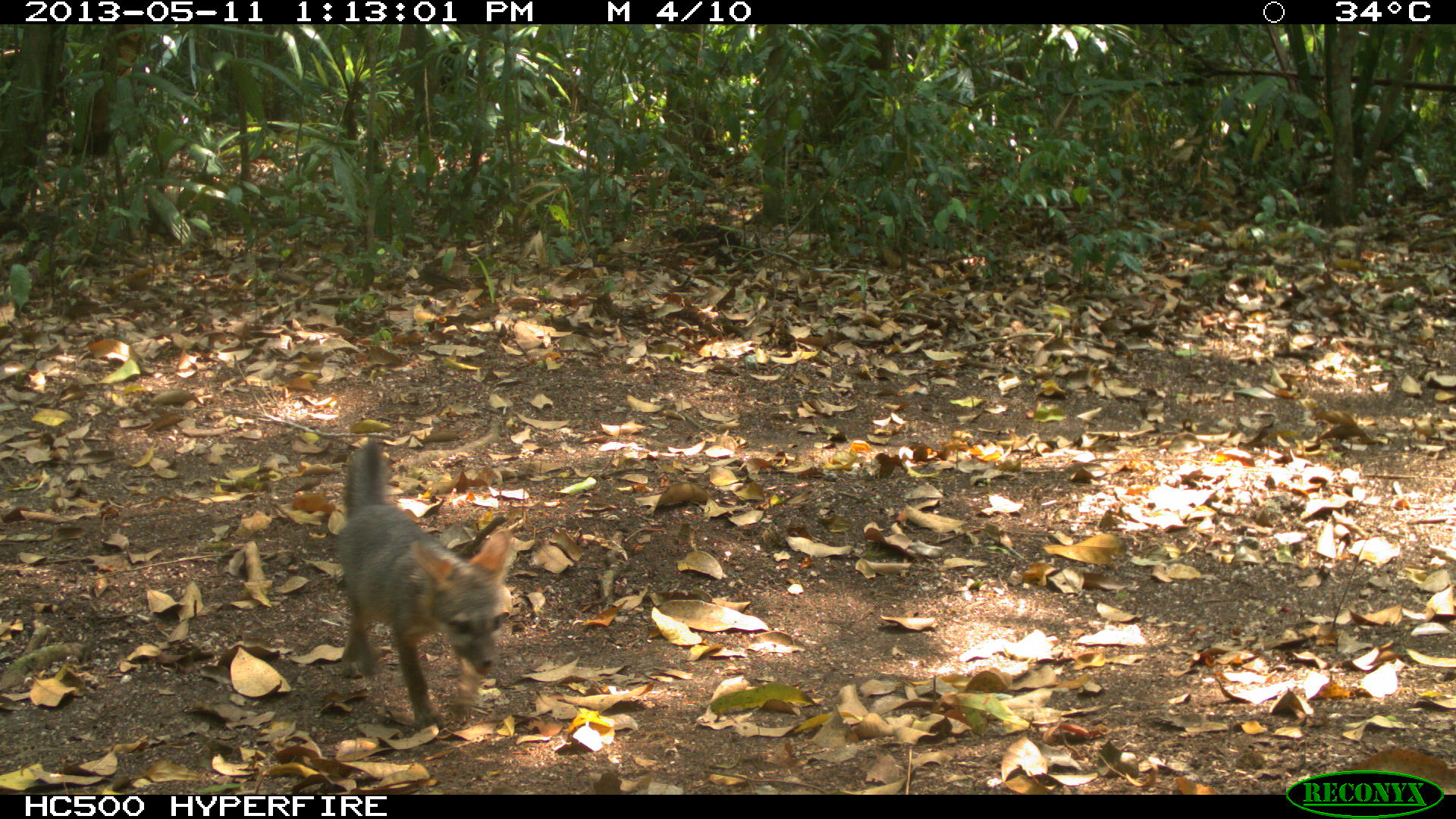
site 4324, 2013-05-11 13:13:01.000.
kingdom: Animalia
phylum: Chordata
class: Mammalia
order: Carnivora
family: Canidae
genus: Urocyon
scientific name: Urocyon cinereoargenteus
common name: gray fox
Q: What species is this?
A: Urocyon cinereoargenteus (gray fox).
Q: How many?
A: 2.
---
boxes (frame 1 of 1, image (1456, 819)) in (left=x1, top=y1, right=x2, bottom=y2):
urocyon cinereoargenteus: (left=329, top=430, right=518, bottom=736)